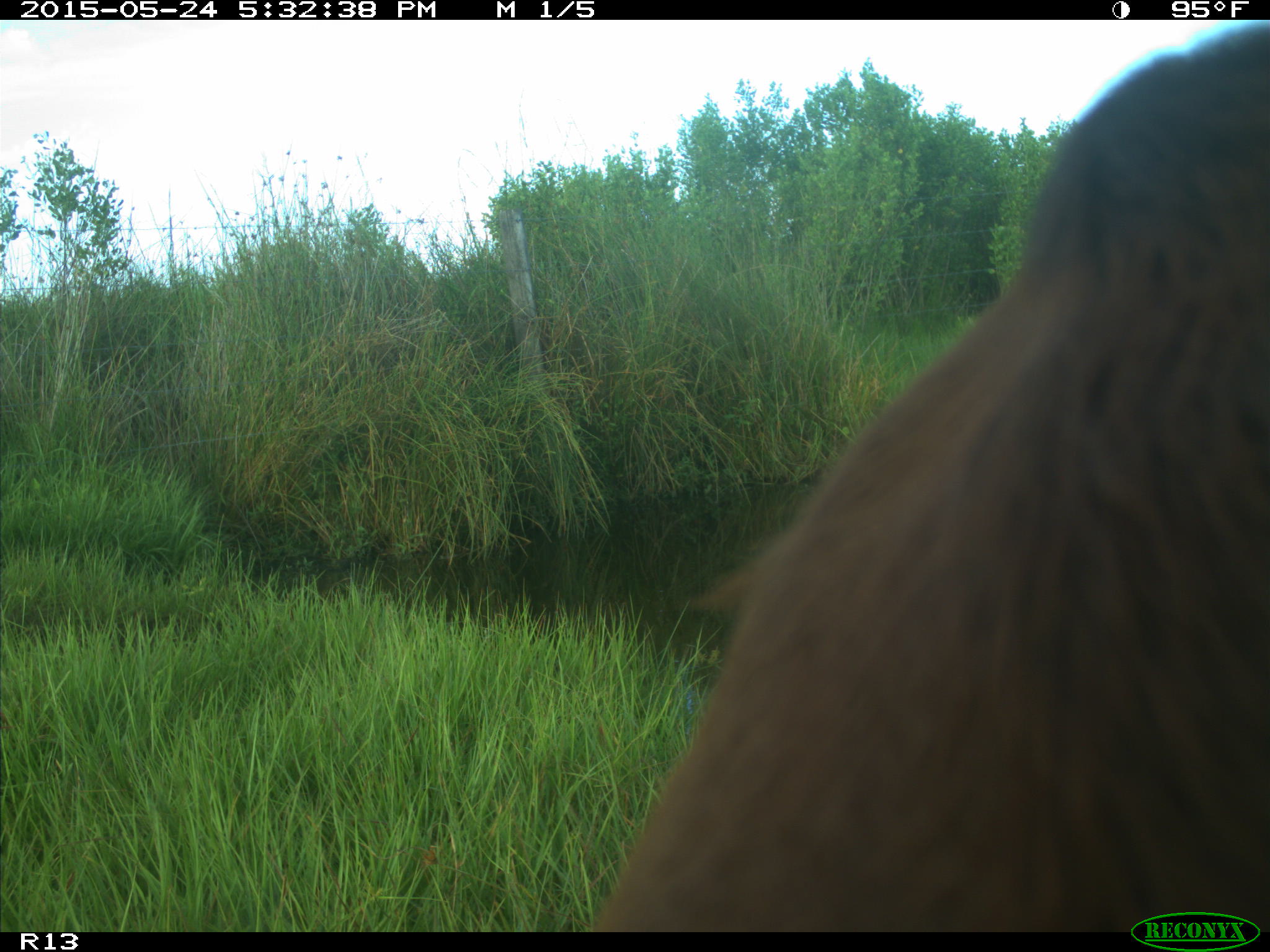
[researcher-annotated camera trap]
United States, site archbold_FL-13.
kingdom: Animalia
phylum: Chordata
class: Mammalia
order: Artiodactyla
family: Bovidae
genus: Bos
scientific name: Bos taurus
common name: domestic cow